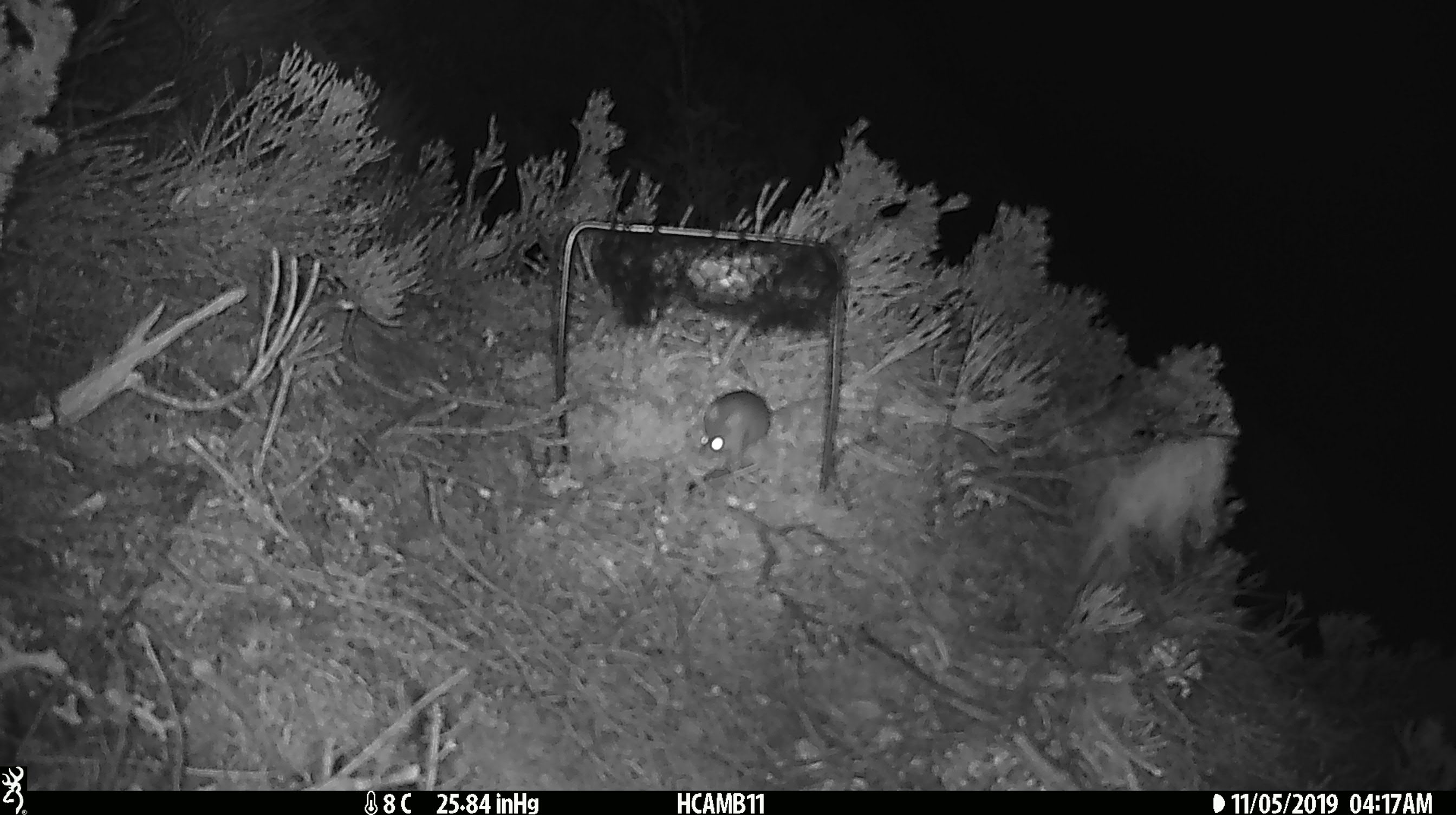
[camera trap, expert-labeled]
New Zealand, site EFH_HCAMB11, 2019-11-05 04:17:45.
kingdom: Animalia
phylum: Chordata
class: Mammalia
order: Rodentia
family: Muridae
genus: Mus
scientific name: Mus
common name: mouse